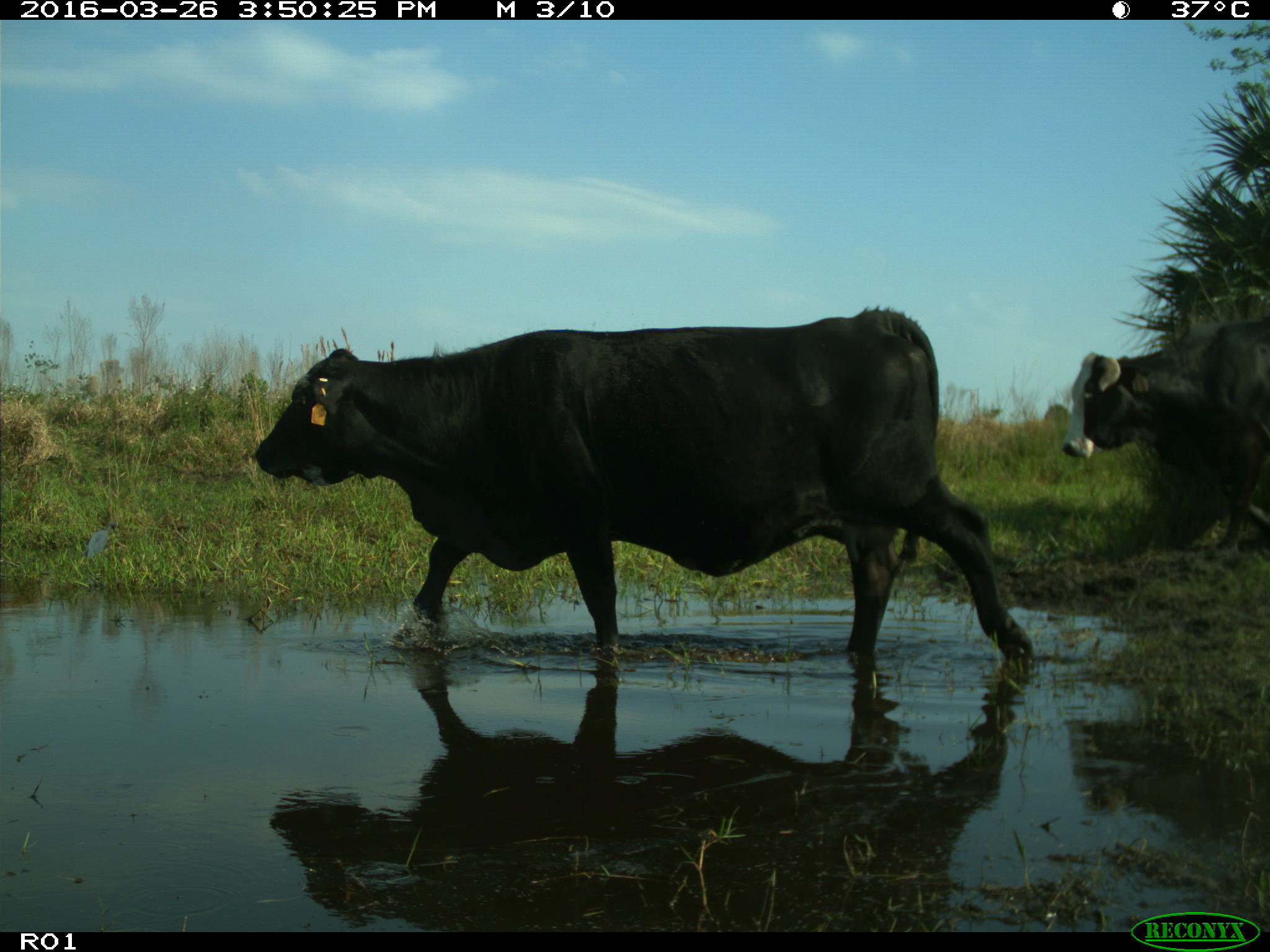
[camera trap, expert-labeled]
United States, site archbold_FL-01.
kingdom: Animalia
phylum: Chordata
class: Mammalia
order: Artiodactyla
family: Bovidae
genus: Bos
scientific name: Bos taurus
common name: domestic cow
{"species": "Bos taurus (domestic cow)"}